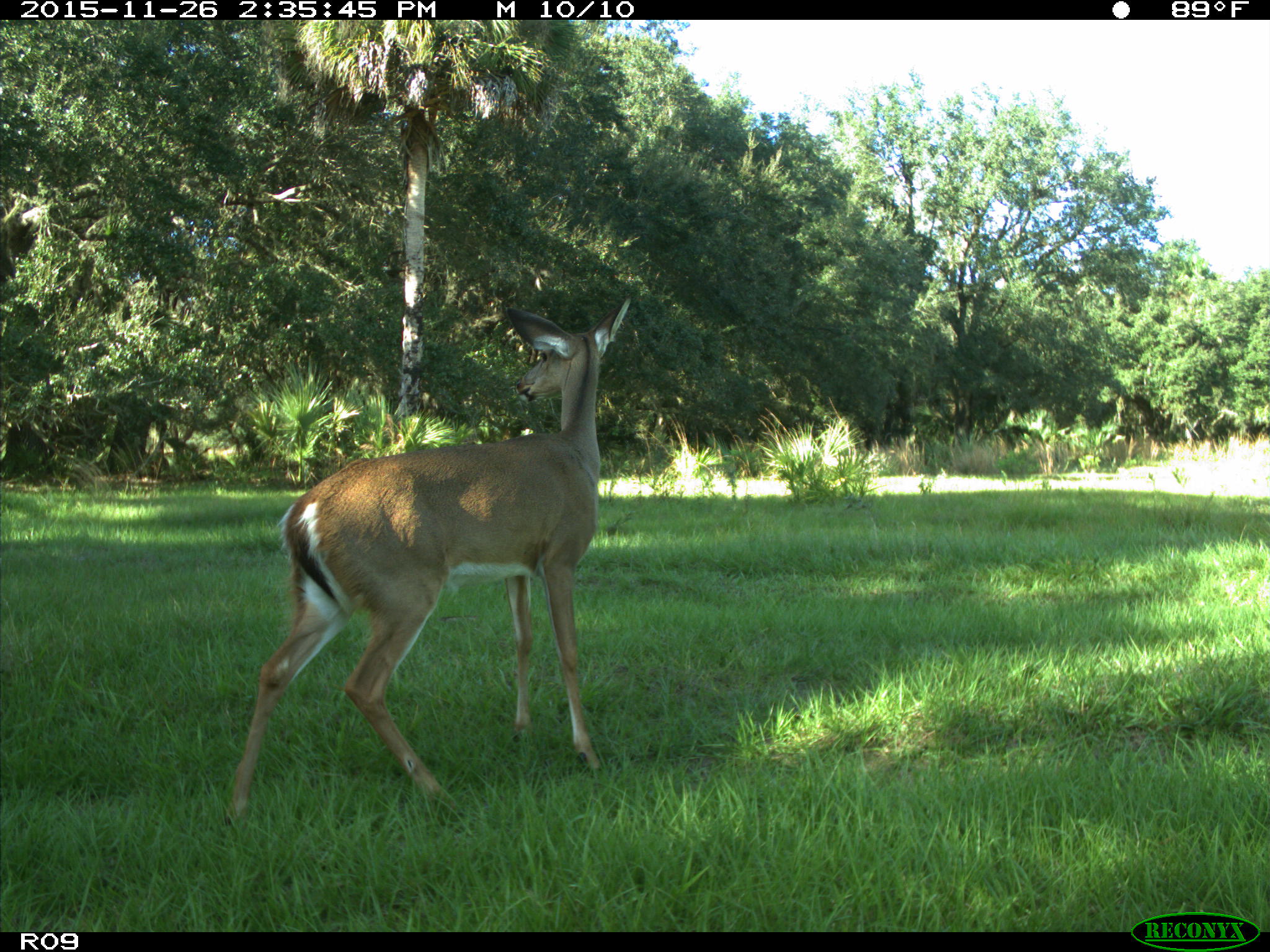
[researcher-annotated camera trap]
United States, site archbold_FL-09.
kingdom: Animalia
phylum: Chordata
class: Mammalia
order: Artiodactyla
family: Cervidae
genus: Odocoileus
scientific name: Odocoileus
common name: deer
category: unidentified deer